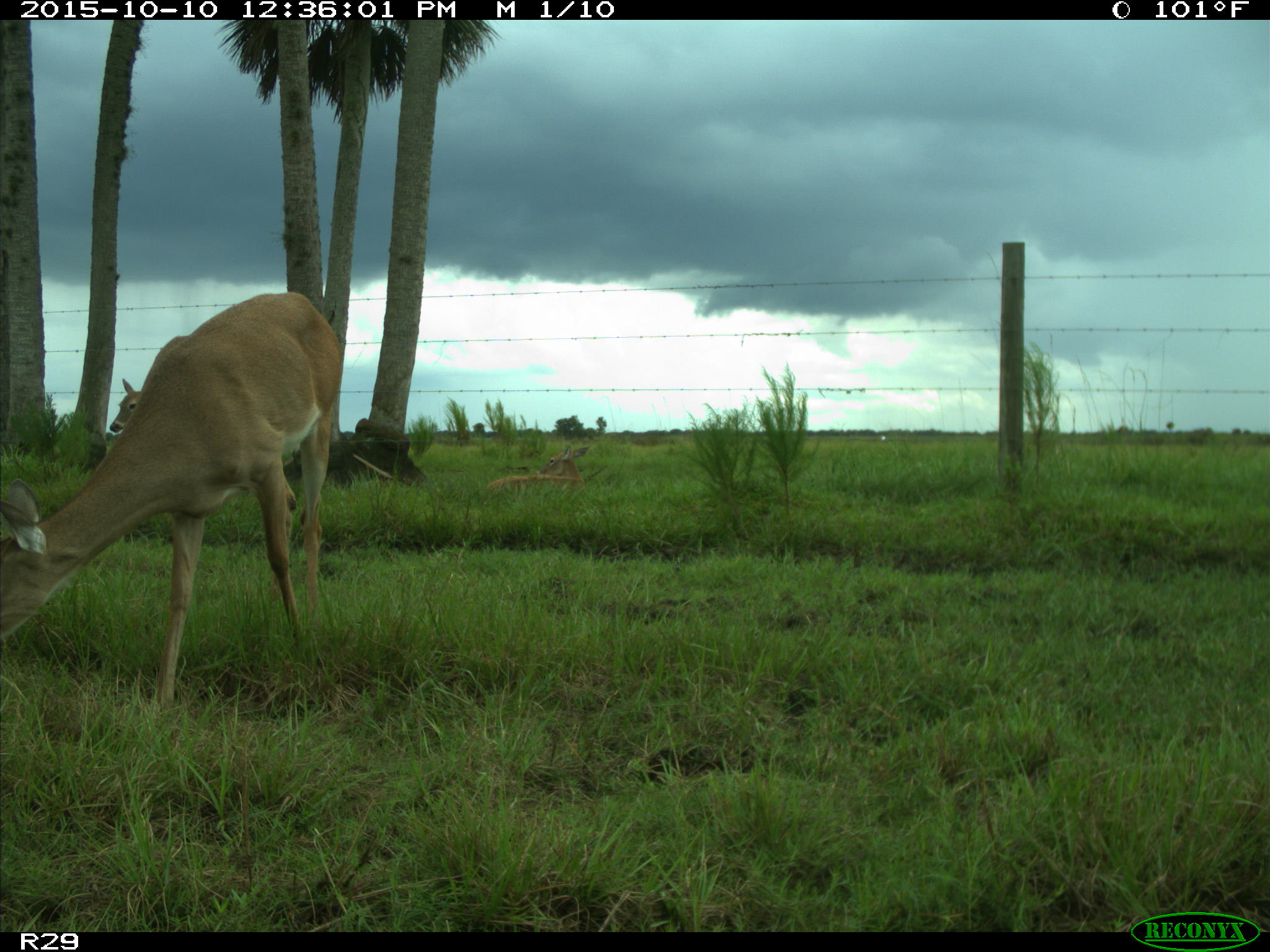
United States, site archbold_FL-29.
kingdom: Animalia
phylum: Chordata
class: Mammalia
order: Artiodactyla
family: Cervidae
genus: Odocoileus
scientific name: Odocoileus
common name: deer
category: unidentified deer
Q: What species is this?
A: Unidentified deer (deer) (Odocoileus).